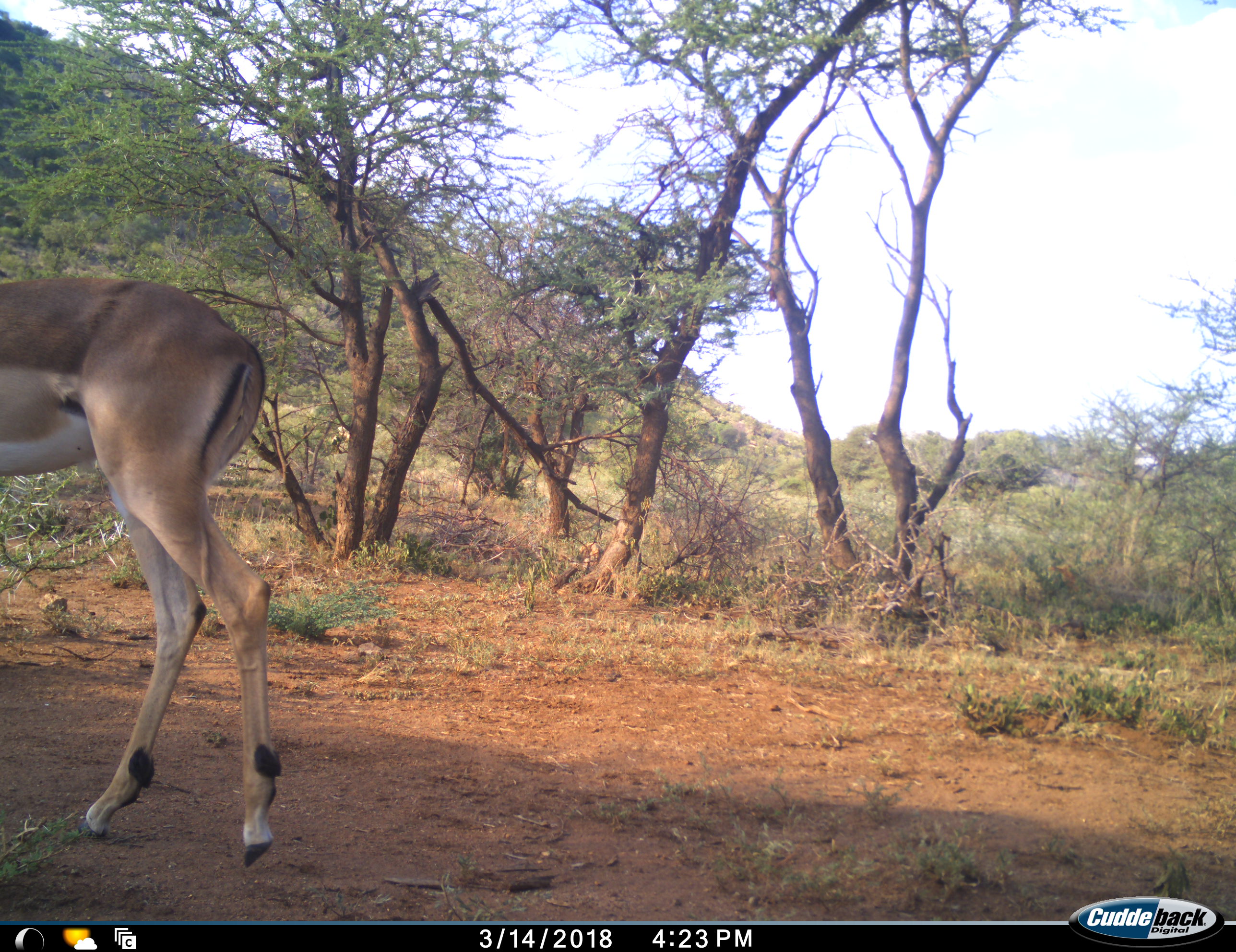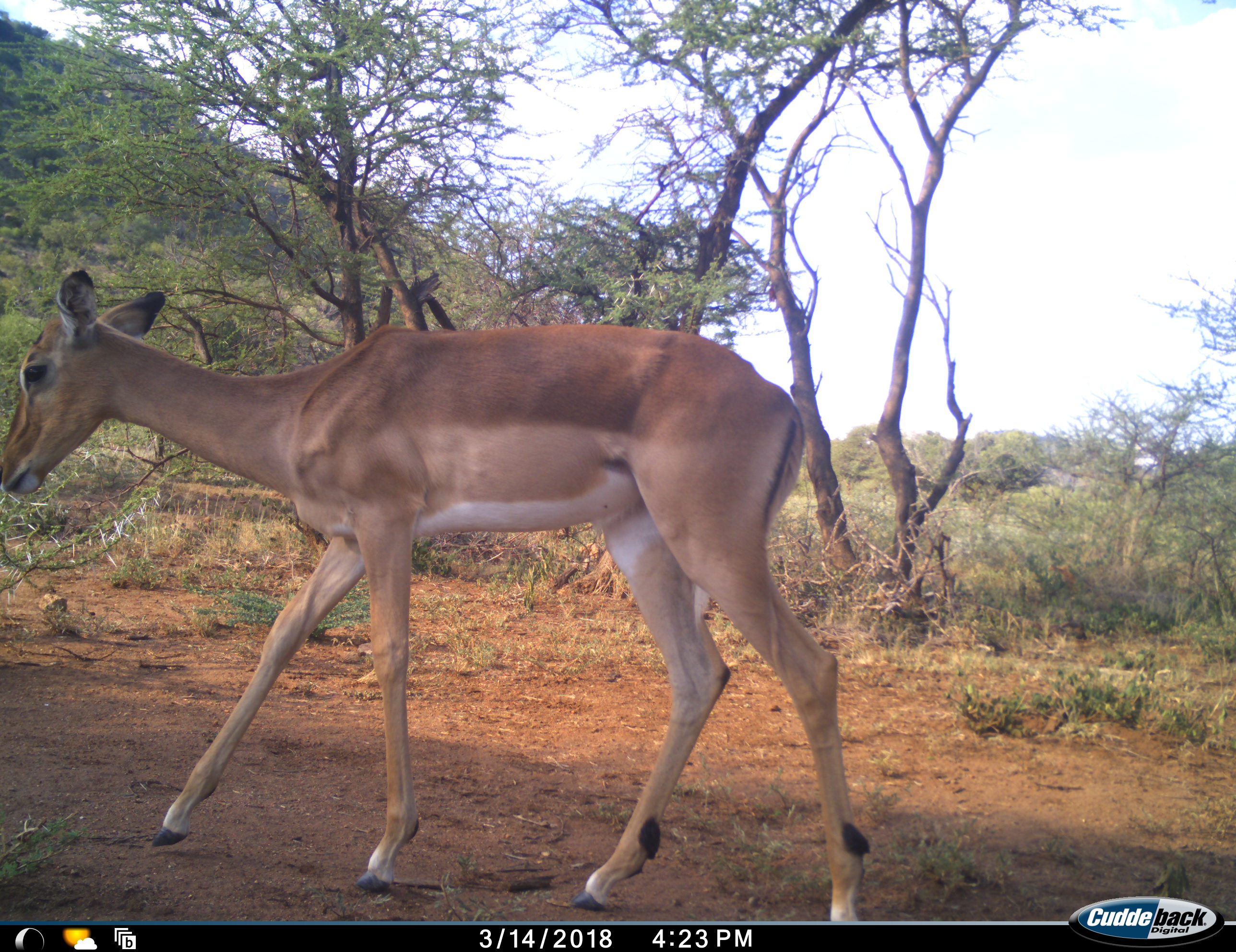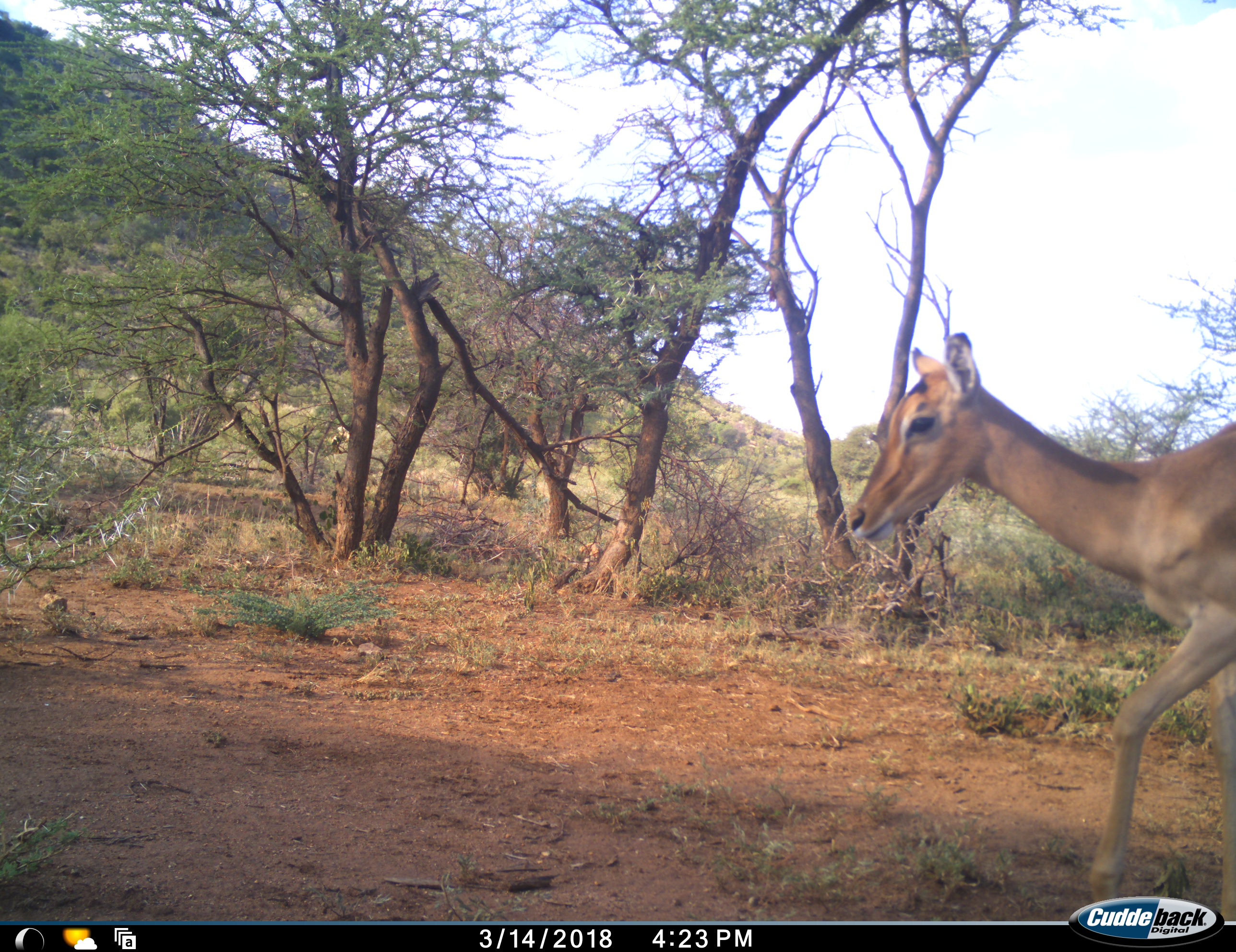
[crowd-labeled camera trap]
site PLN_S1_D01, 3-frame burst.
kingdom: Animalia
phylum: Chordata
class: Mammalia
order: Artiodactyla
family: Bovidae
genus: Aepyceros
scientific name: Aepyceros melampus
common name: impala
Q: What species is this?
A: Impala (Aepyceros melampus).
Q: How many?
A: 1.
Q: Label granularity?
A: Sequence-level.